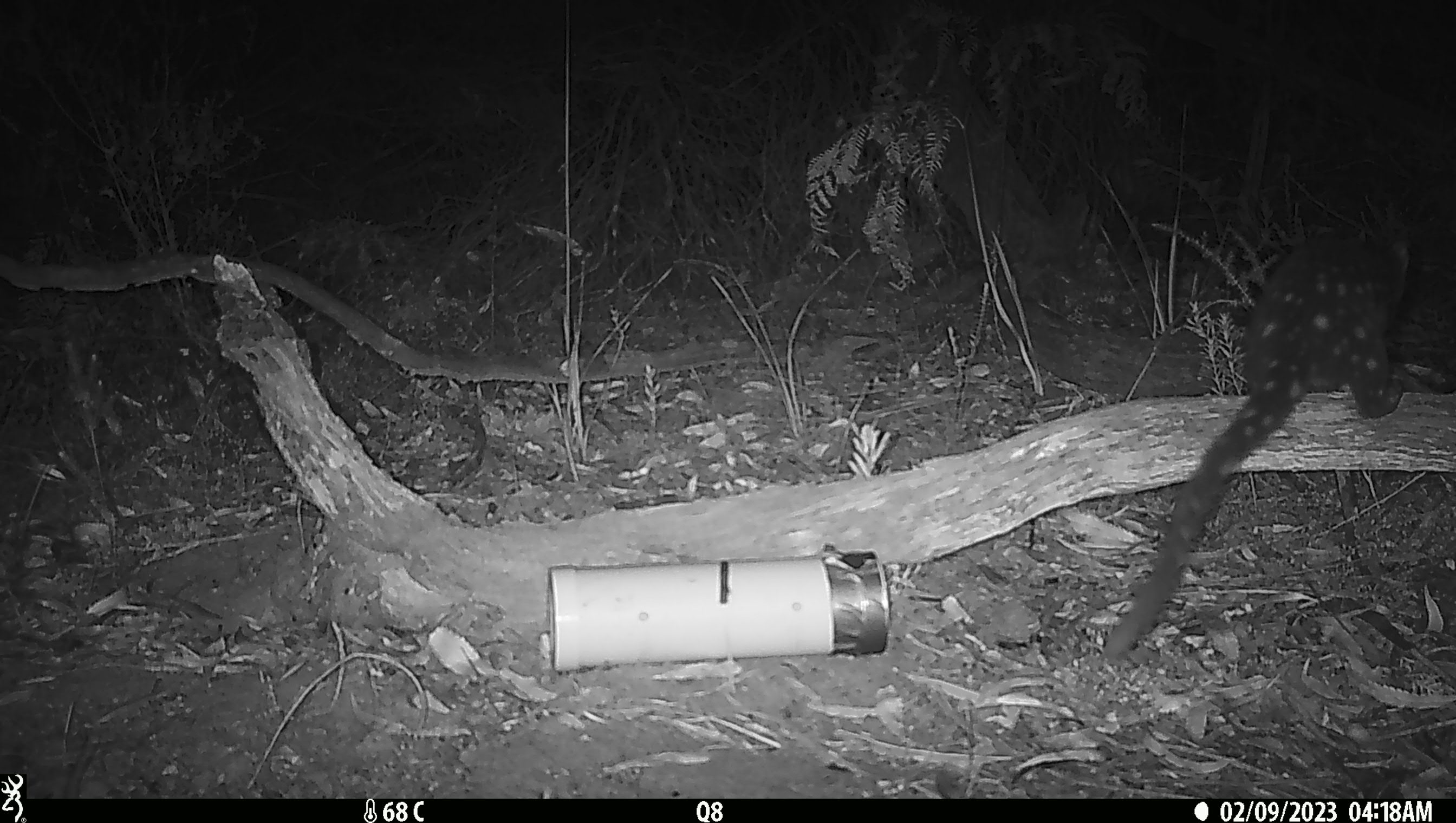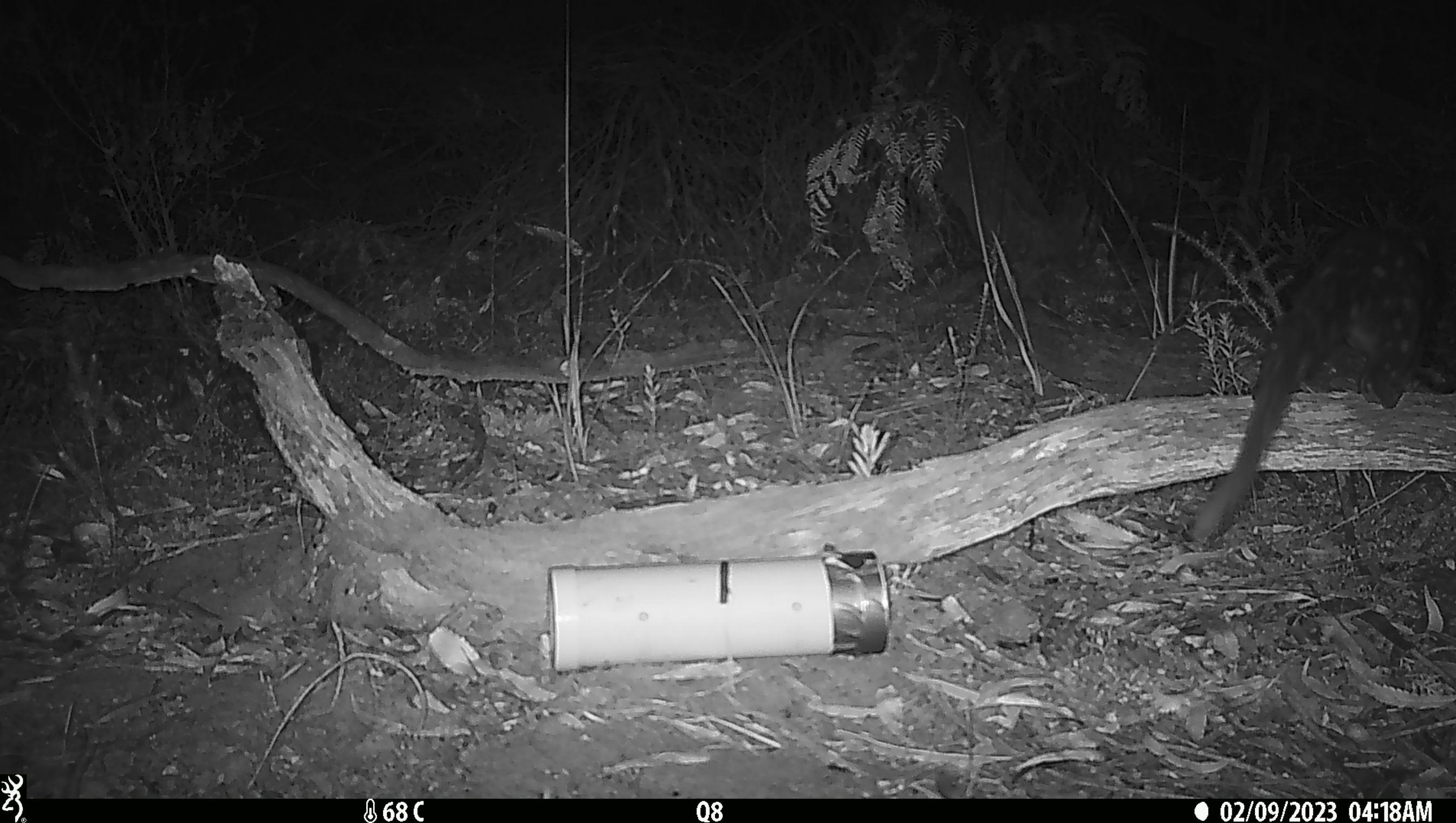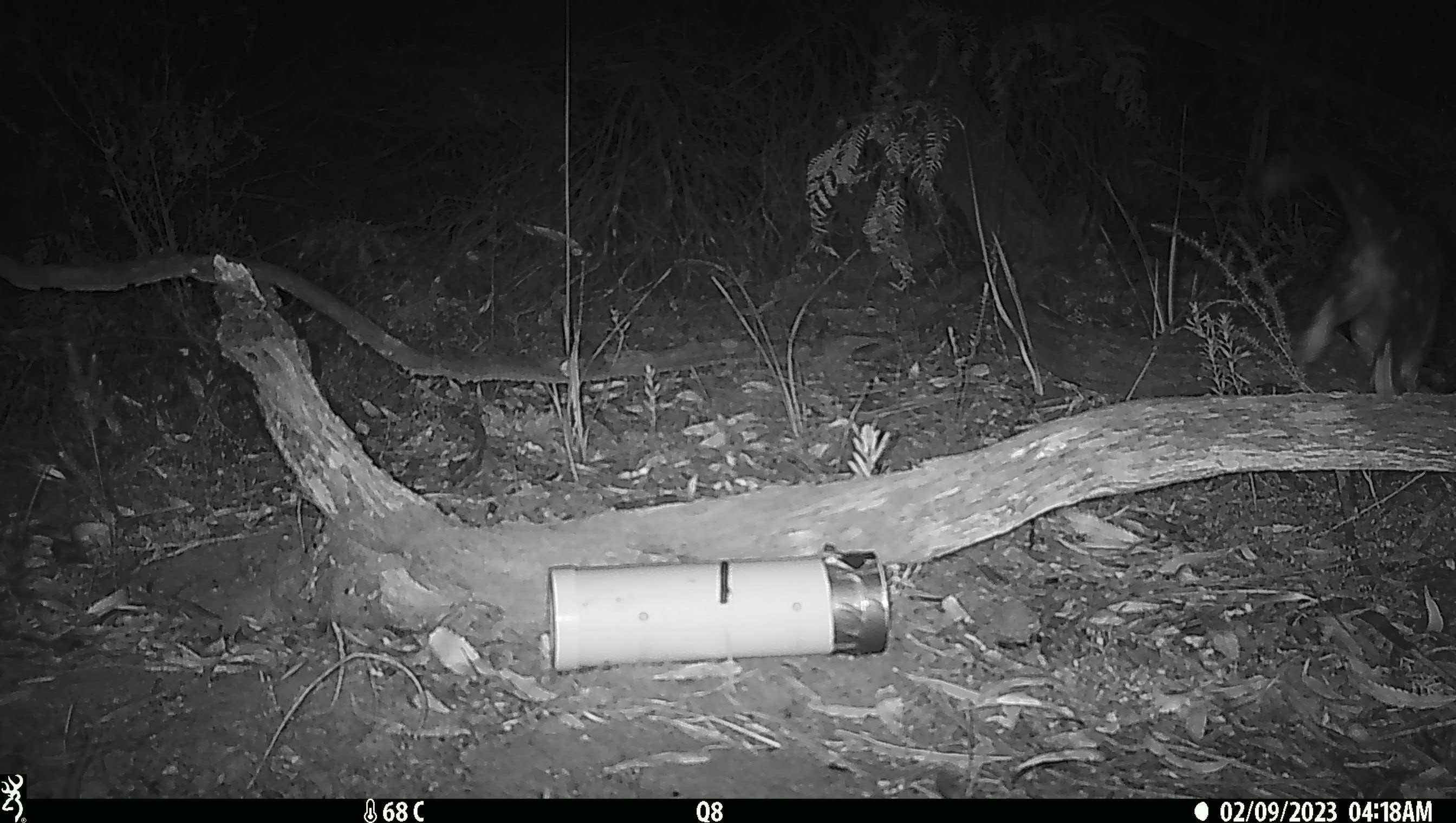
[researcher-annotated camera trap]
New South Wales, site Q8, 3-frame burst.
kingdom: Animalia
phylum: Chordata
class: Mammalia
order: Dasyuromorphia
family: Dasyuridae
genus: Dasyurus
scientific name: Dasyurus maculatus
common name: spotted-tailed quoll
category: quoll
Quoll (spotted-tailed quoll) (Dasyurus maculatus).